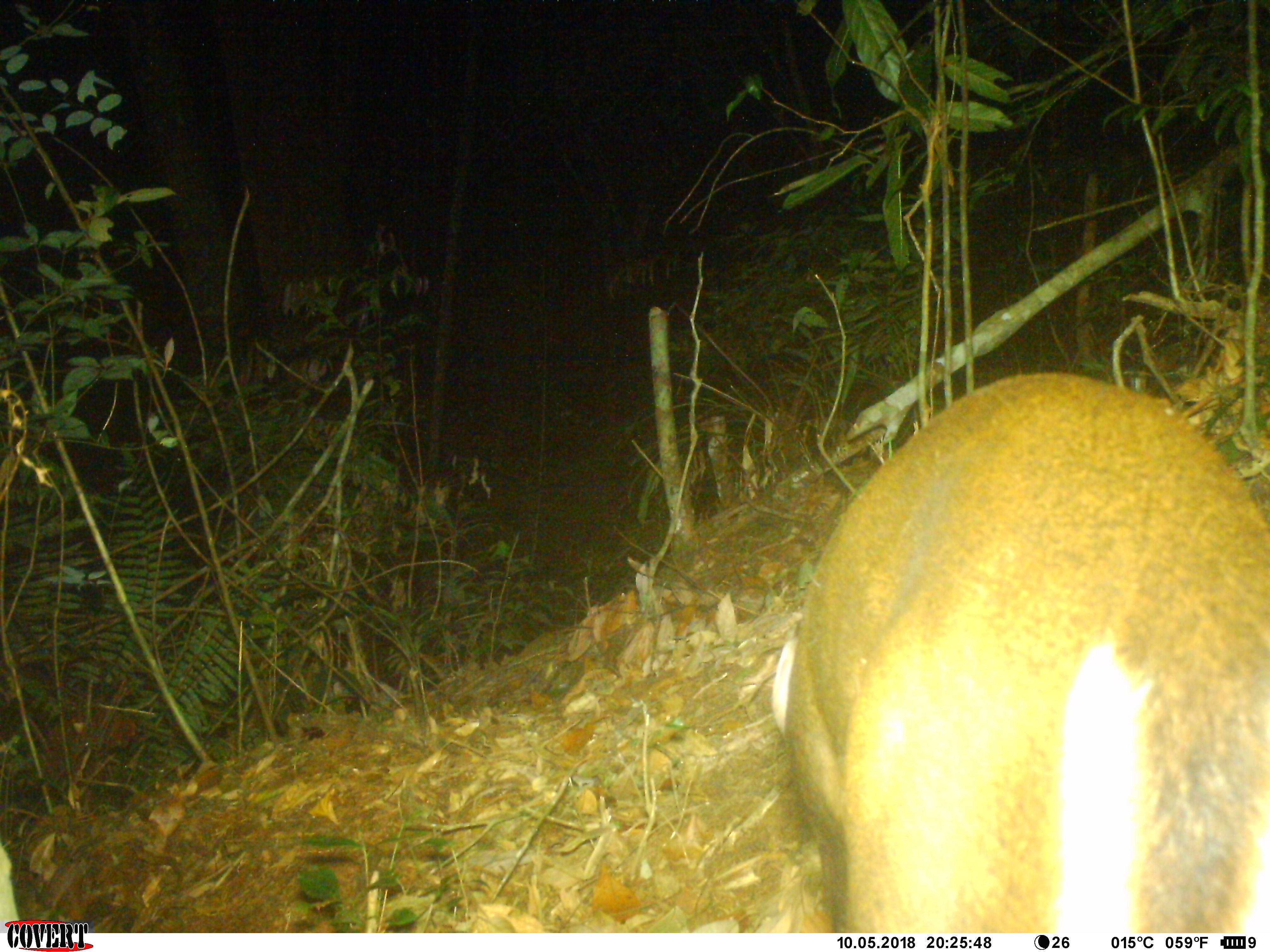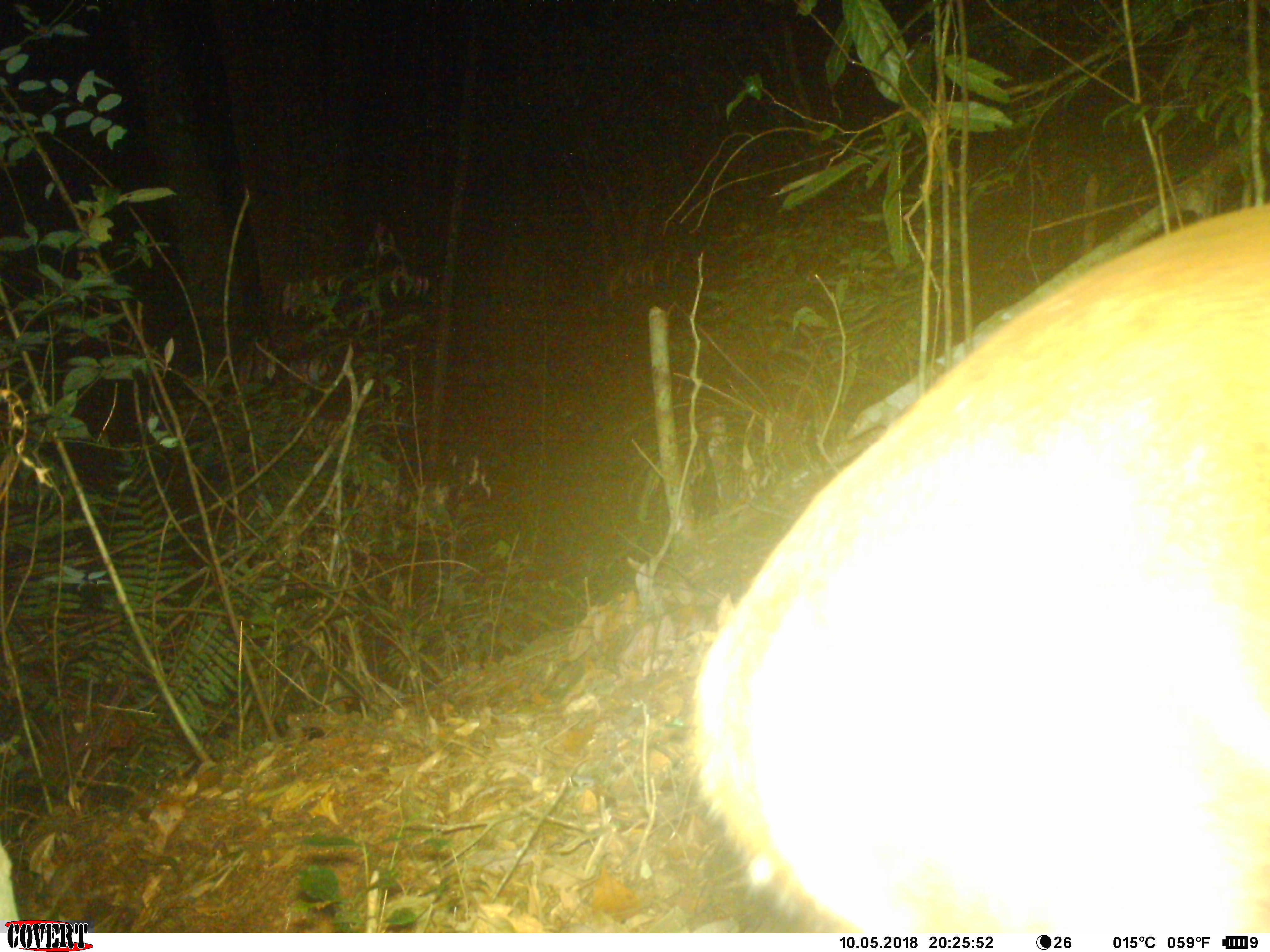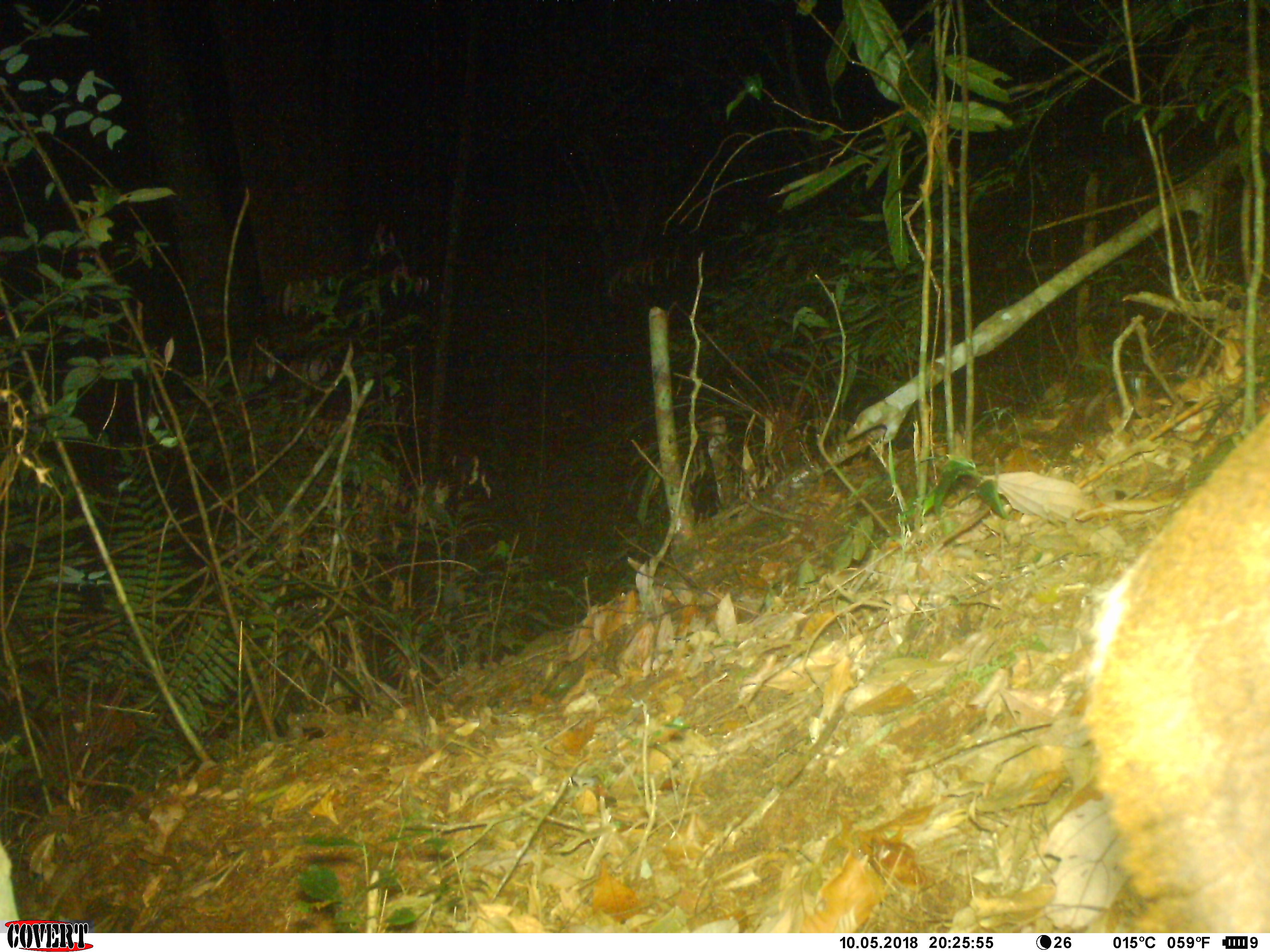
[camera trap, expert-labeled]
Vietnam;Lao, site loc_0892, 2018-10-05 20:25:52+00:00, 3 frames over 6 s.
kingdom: Animalia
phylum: Chordata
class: Mammalia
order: Artiodactyla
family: Cervidae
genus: Muntiacus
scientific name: Muntiacus rooseveltorum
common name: roosevelt's muntjac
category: roosevelts muntjac group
Roosevelts muntjac group (roosevelt's muntjac) (Muntiacus rooseveltorum). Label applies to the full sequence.